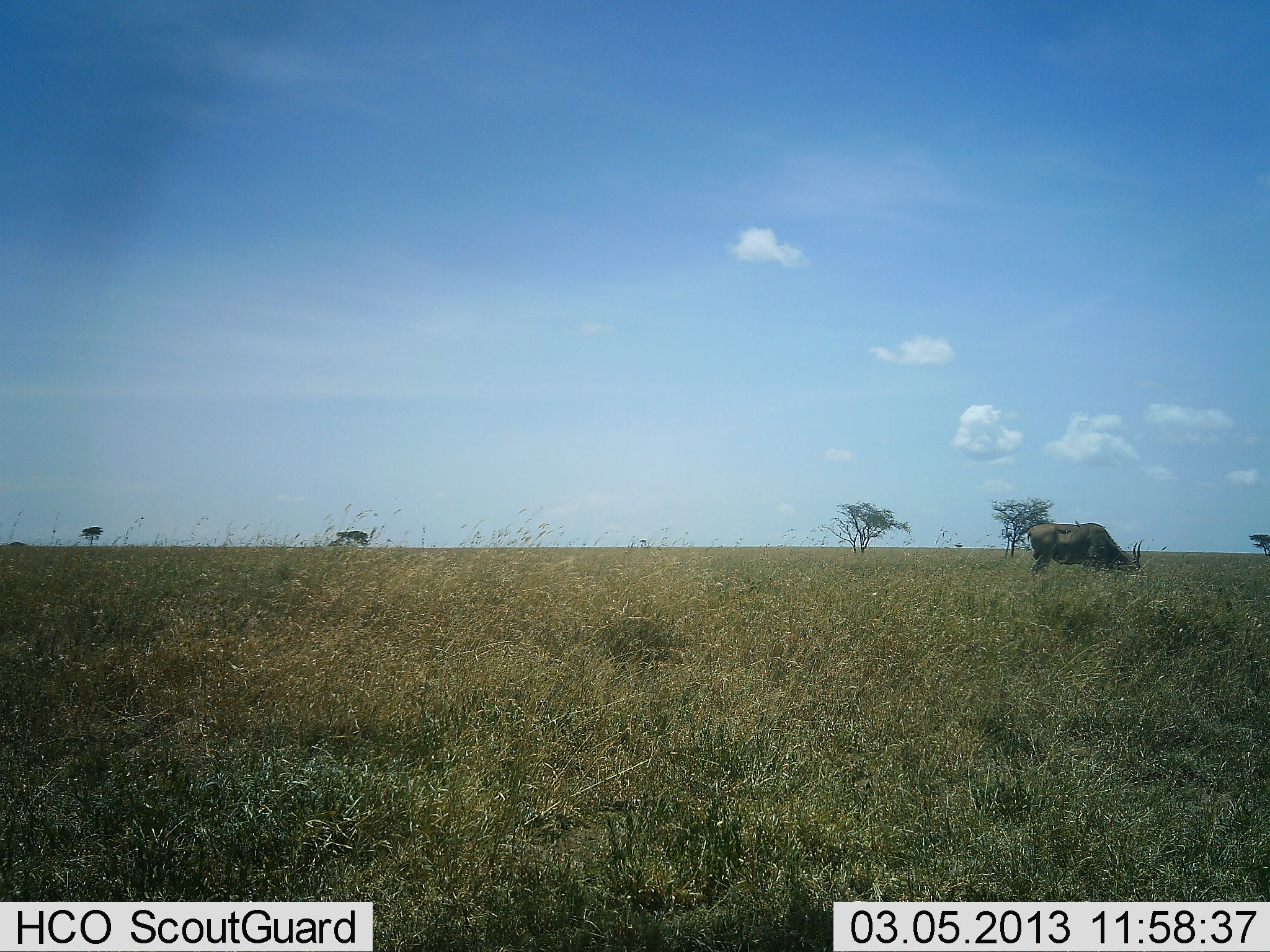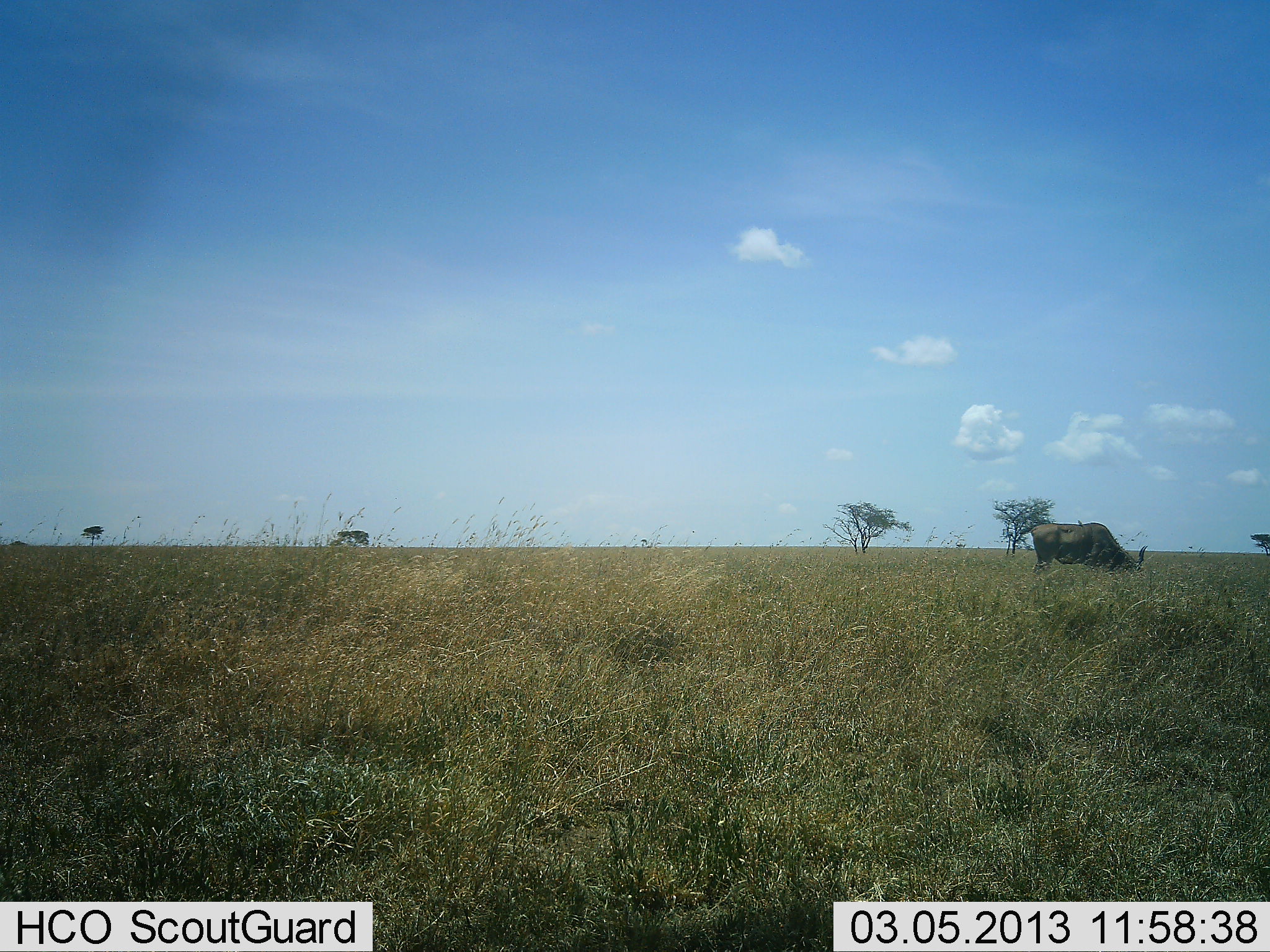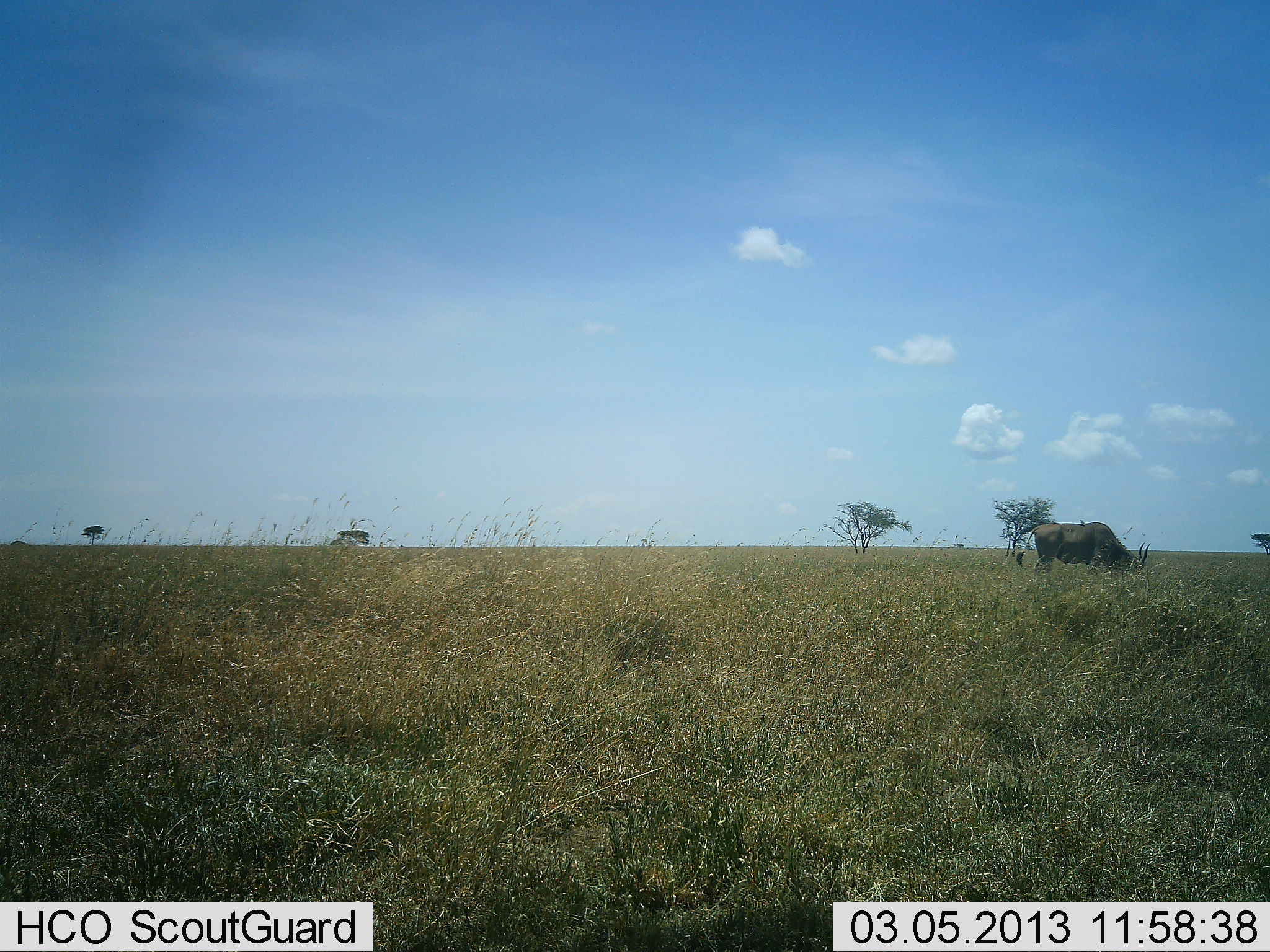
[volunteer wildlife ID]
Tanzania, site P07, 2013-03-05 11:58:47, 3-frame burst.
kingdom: Animalia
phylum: Chordata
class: Mammalia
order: Artiodactyla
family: Bovidae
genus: Connochaetes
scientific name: Connochaetes taurinus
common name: blue wildebeest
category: wildebeest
Wildebeest (blue wildebeest) (Connochaetes taurinus), count 1. Behavior (volunteer vote fractions): standing 29%, resting 0%, moving 0%, interacting 0%. Young present (vote fraction): 0%. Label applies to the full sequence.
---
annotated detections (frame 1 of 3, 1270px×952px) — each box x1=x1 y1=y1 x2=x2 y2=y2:
animal: x1=1024 y1=520 x2=1142 y2=583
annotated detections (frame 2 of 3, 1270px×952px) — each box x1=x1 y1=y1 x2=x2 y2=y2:
animal: x1=1024 y1=520 x2=1149 y2=583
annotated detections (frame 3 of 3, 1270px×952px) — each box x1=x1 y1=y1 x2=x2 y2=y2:
animal: x1=1014 y1=521 x2=1153 y2=584